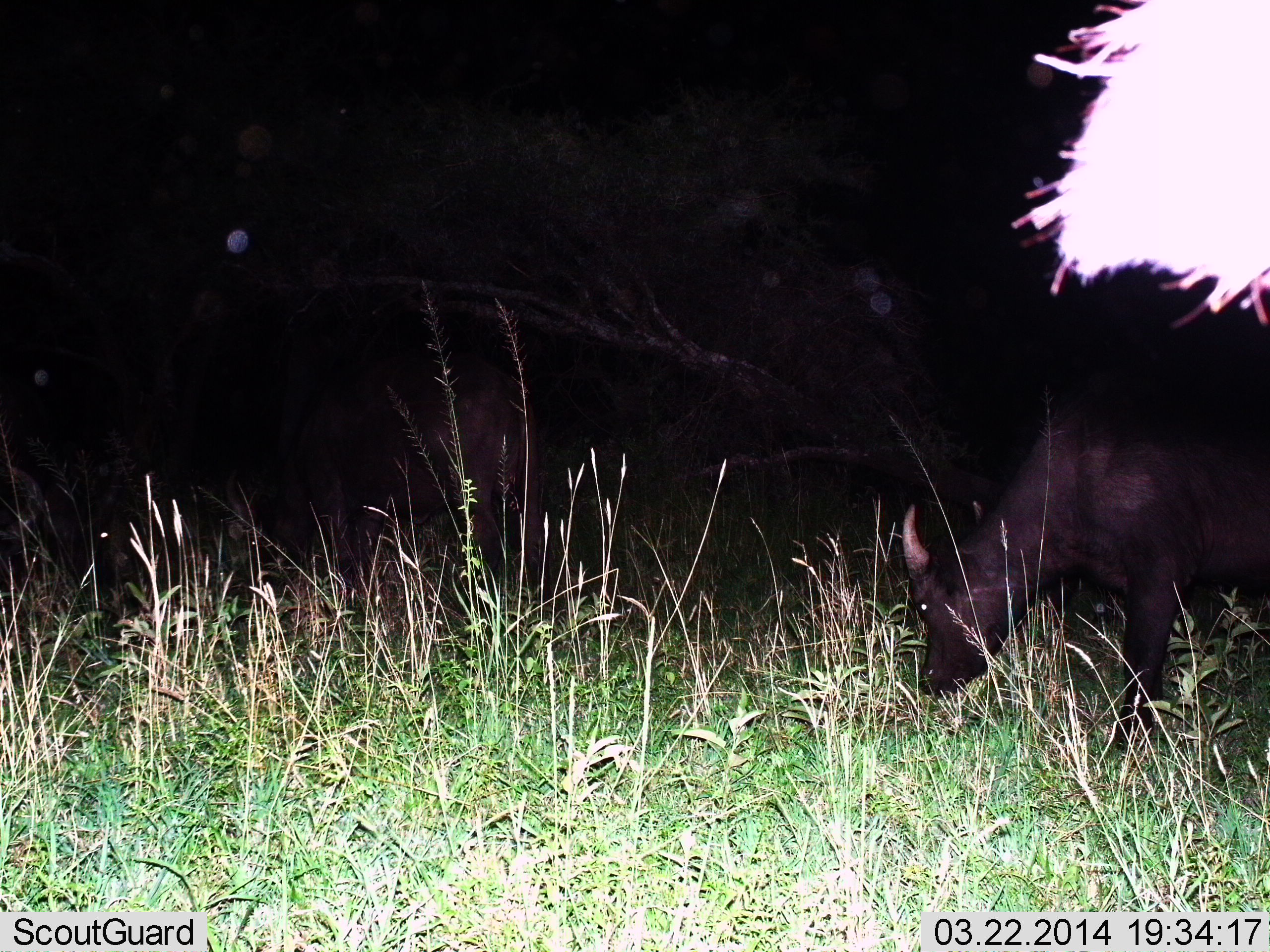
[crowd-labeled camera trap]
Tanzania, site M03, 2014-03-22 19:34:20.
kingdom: Animalia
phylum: Chordata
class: Mammalia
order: Artiodactyla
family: Bovidae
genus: Syncerus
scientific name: Syncerus caffer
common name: cape buffalo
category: buffalo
Buffalo (cape buffalo) (Syncerus caffer), count 2. Behavior (volunteer vote fractions): standing 50%, resting 0%, moving 10%, interacting 0%. Young present (vote fraction): 10%. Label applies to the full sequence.